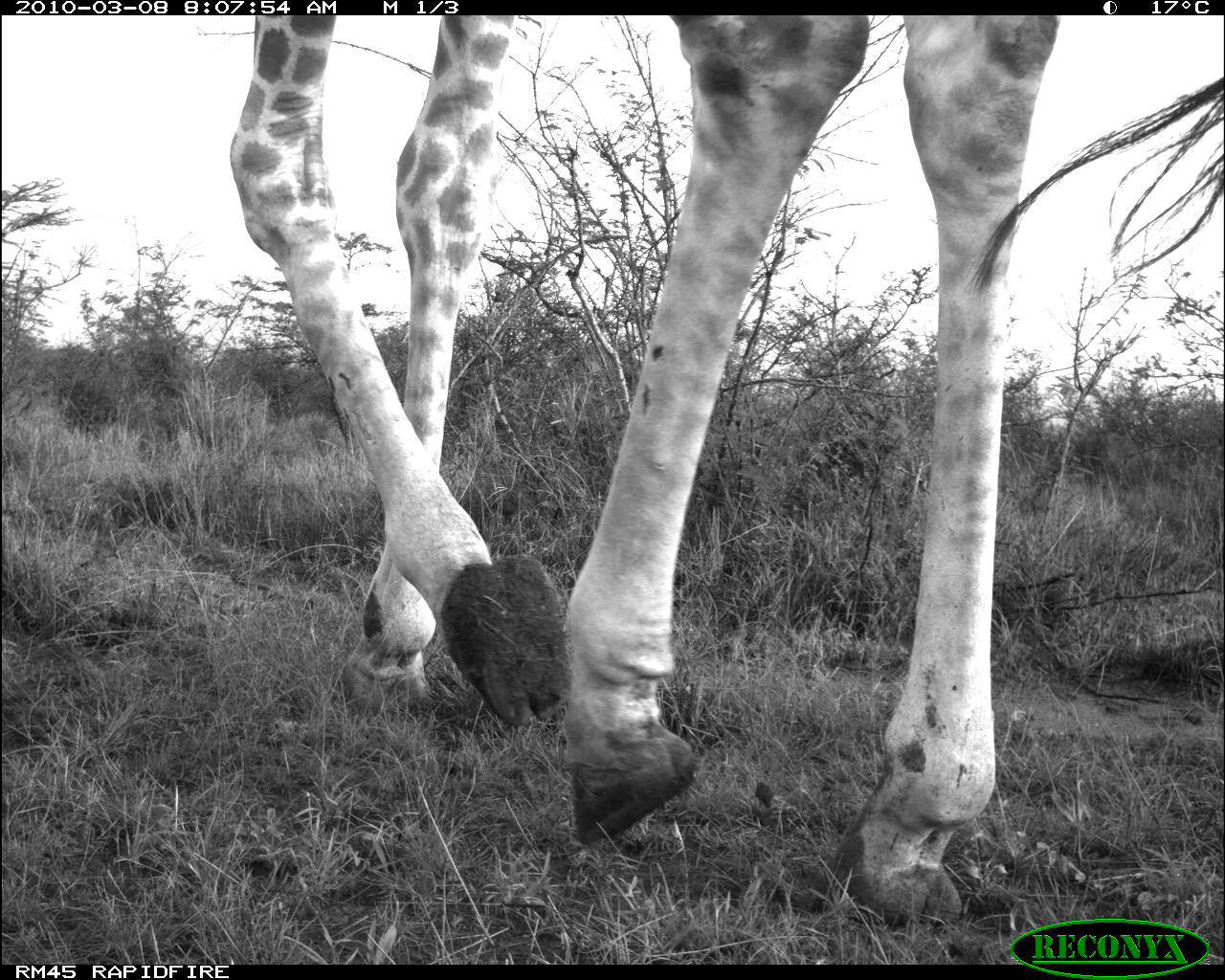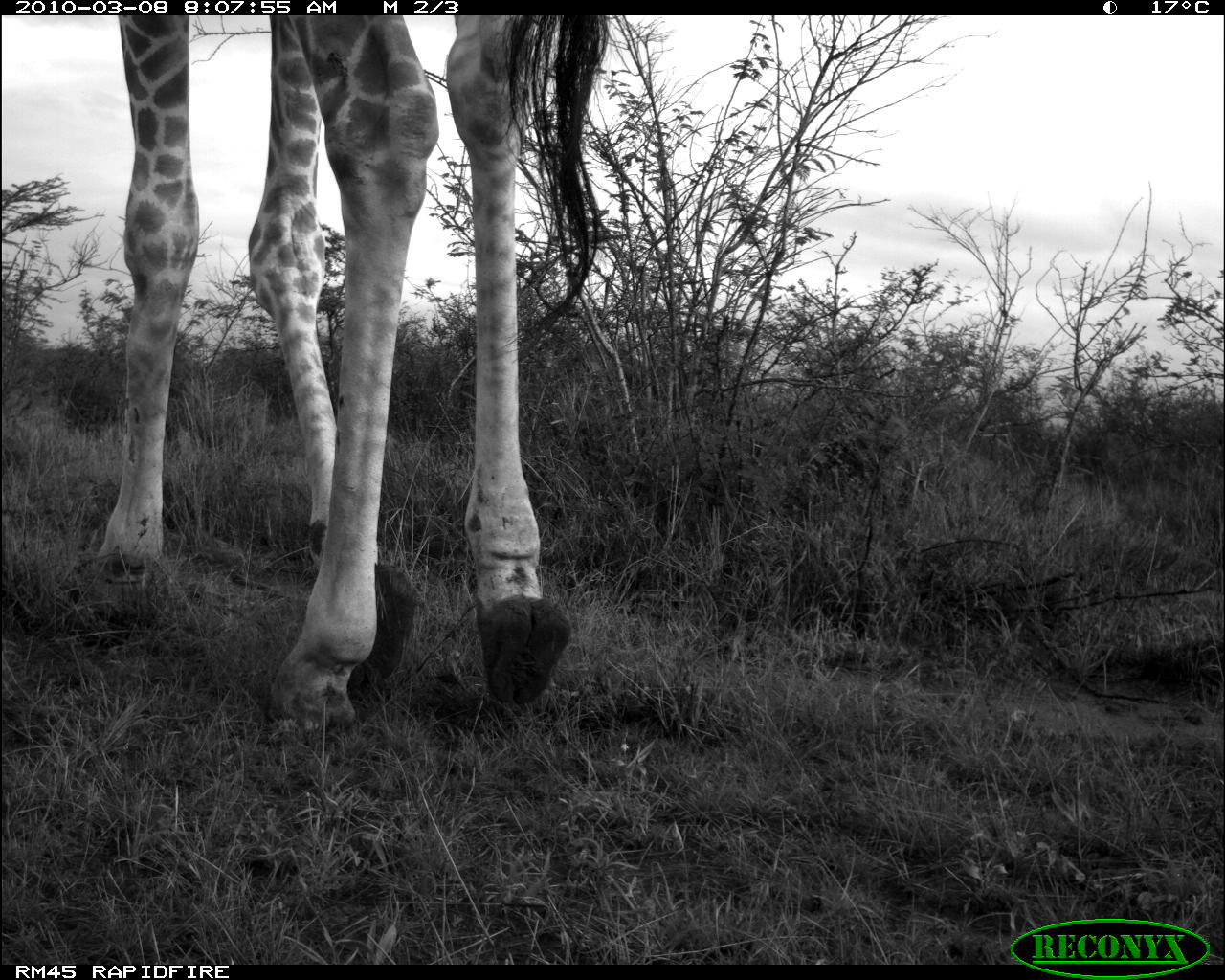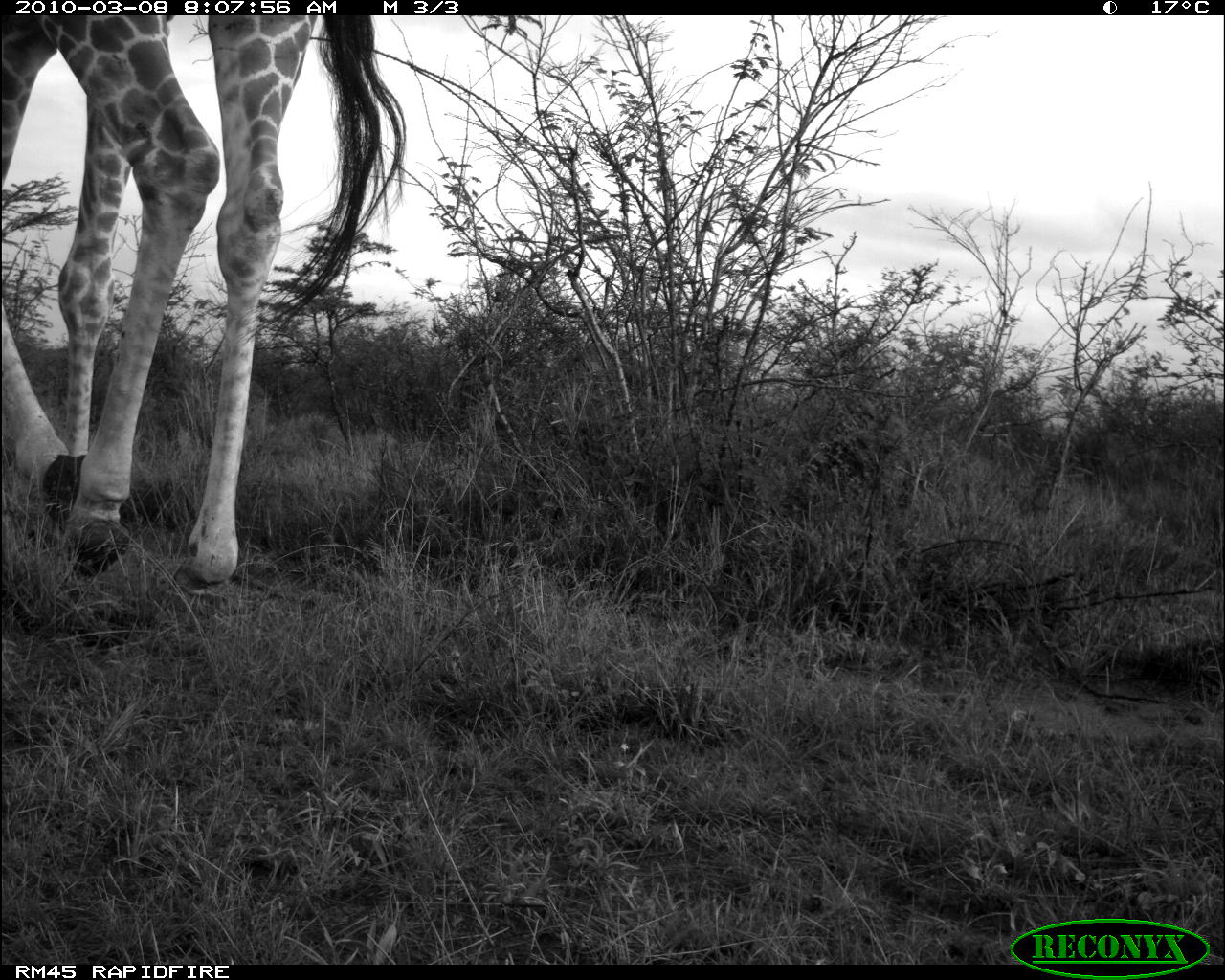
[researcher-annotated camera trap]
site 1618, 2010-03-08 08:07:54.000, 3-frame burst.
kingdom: Animalia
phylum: Chordata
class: Mammalia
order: Artiodactyla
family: Giraffidae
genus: Giraffa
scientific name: Giraffa camelopardalis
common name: giraffe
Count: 1.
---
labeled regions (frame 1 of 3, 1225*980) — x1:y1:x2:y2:
giraffa camelopardalis: 225:15:1060:922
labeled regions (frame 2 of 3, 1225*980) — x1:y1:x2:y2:
giraffa camelopardalis: 80:15:612:753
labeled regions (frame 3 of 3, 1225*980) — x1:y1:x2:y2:
giraffa camelopardalis: 0:15:408:604